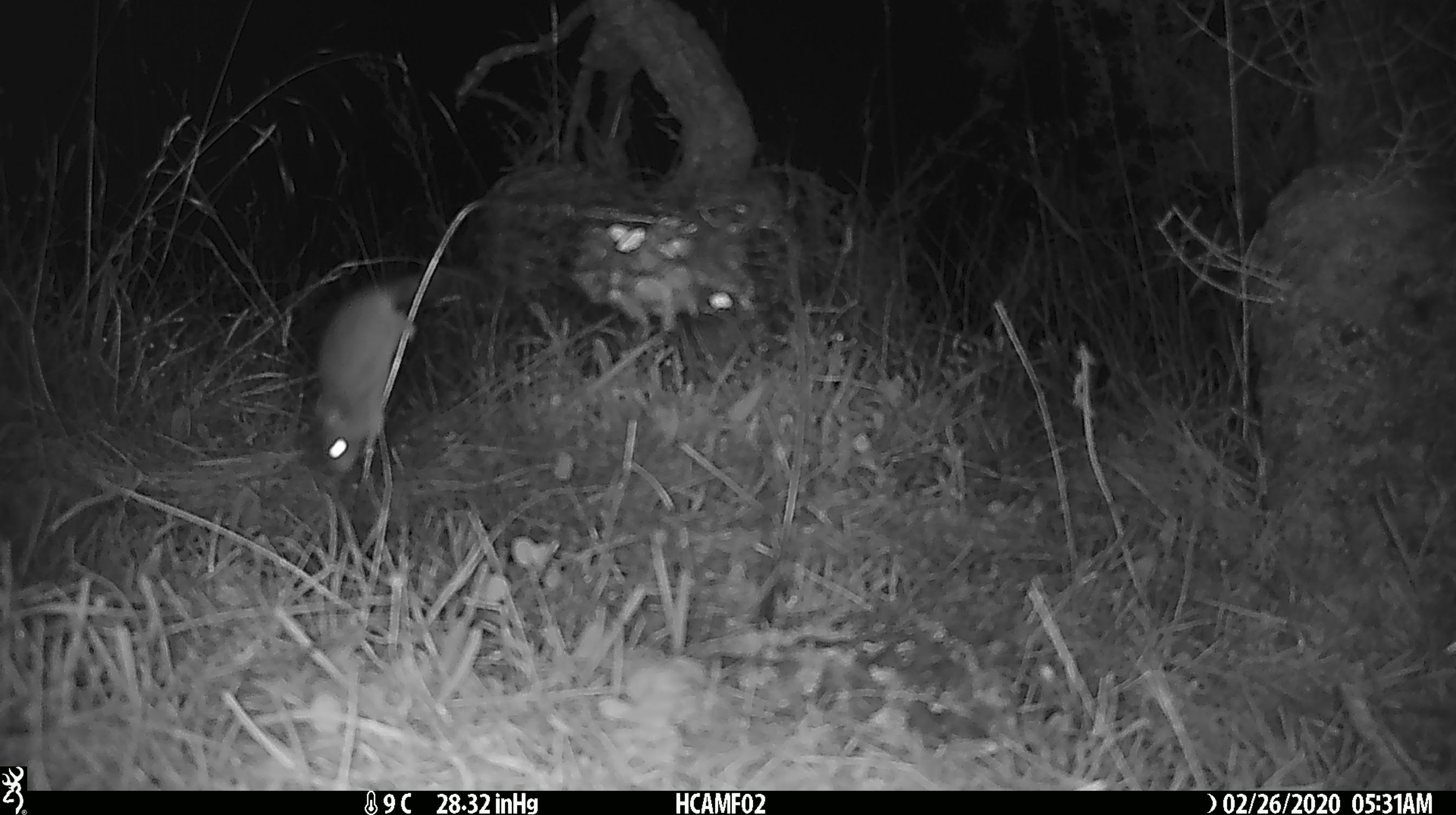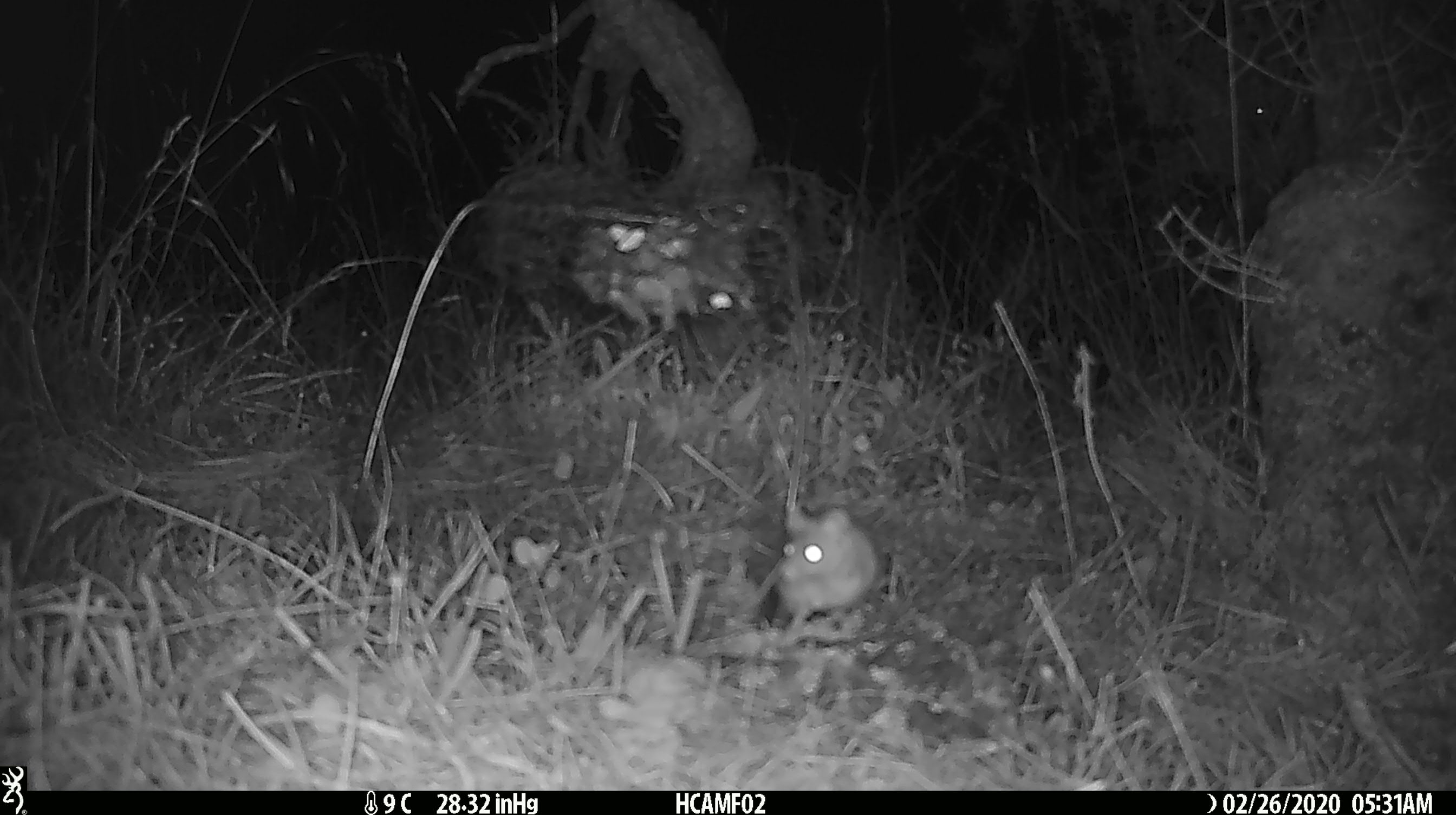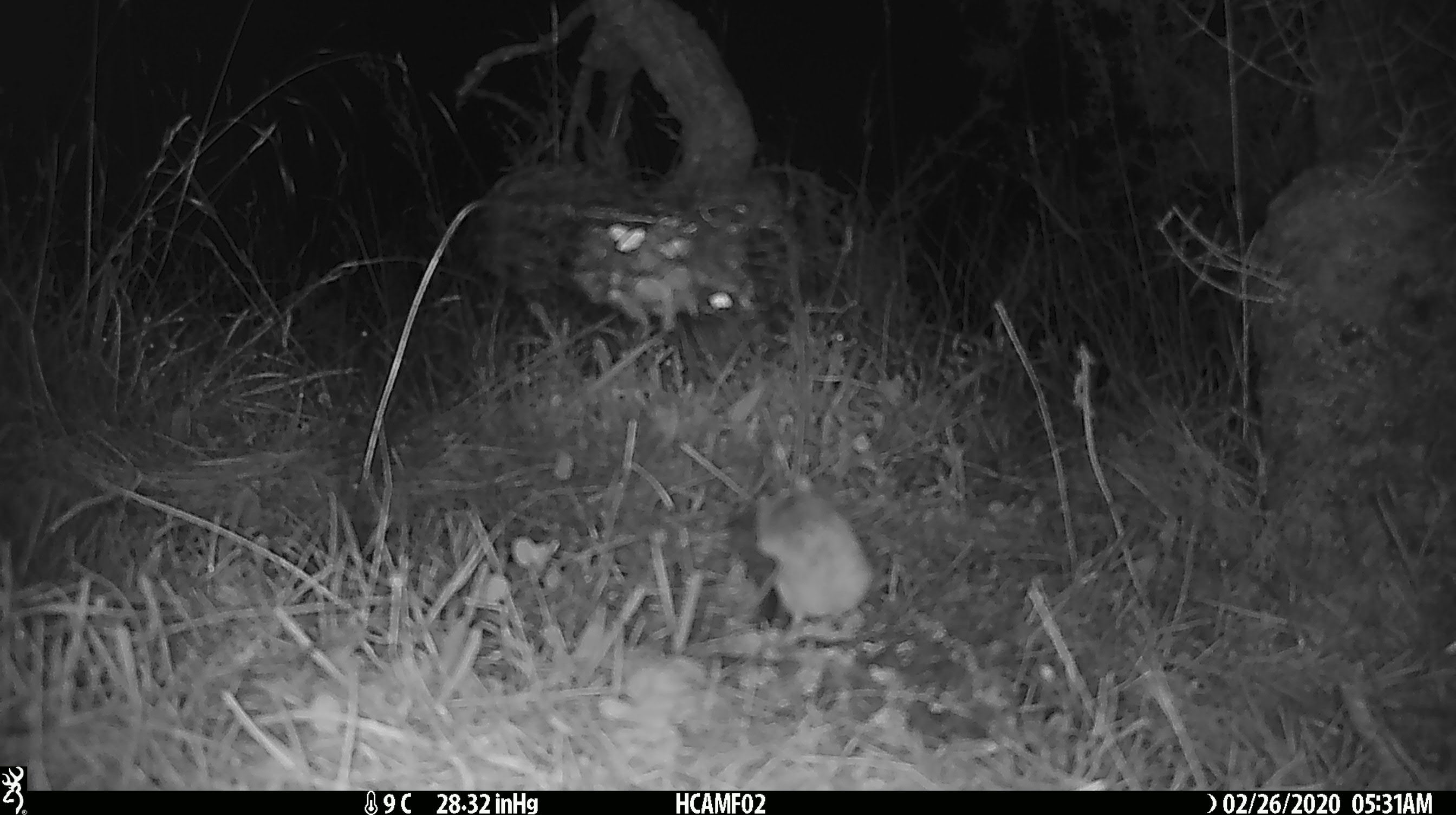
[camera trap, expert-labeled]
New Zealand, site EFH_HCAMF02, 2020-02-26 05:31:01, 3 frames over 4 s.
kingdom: Animalia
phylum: Chordata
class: Mammalia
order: Rodentia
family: Muridae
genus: Mus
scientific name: Mus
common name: mouse